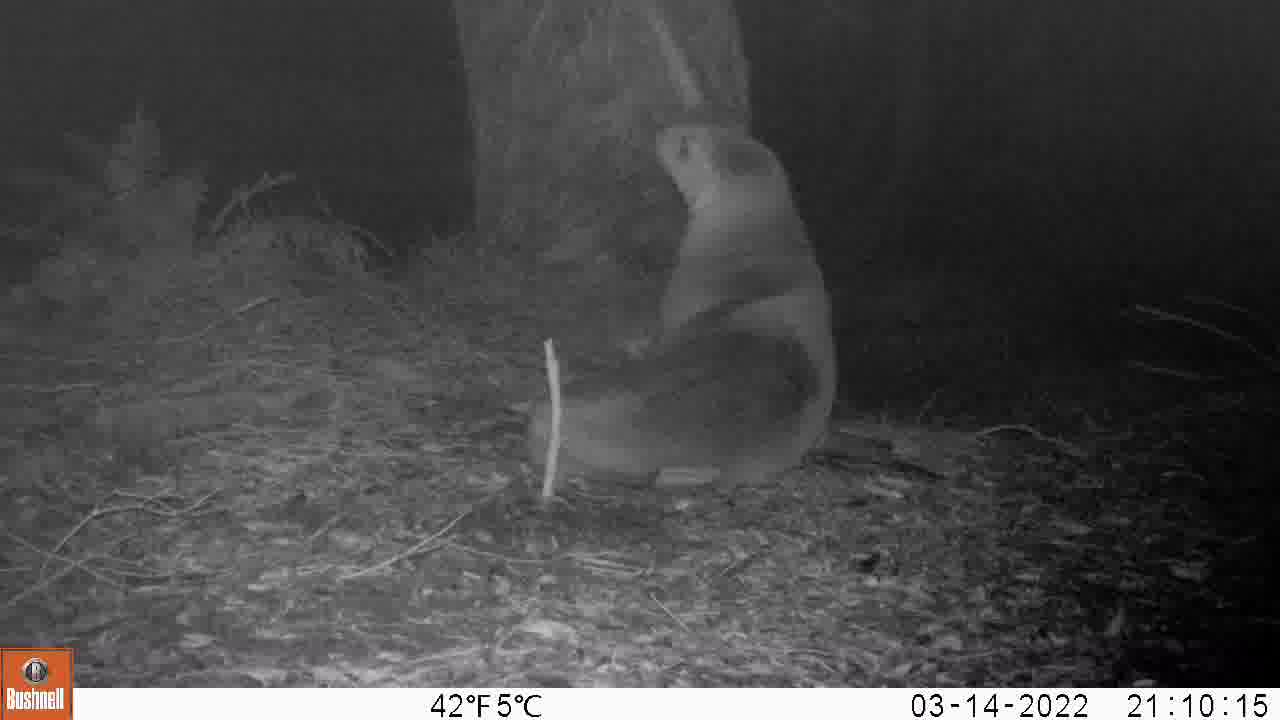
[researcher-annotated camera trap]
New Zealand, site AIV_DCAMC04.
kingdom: Animalia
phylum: Chordata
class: Mammalia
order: Carnivora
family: Otariidae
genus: Phocarctos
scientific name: Phocarctos hookeri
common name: new zealand sea lion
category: sealion